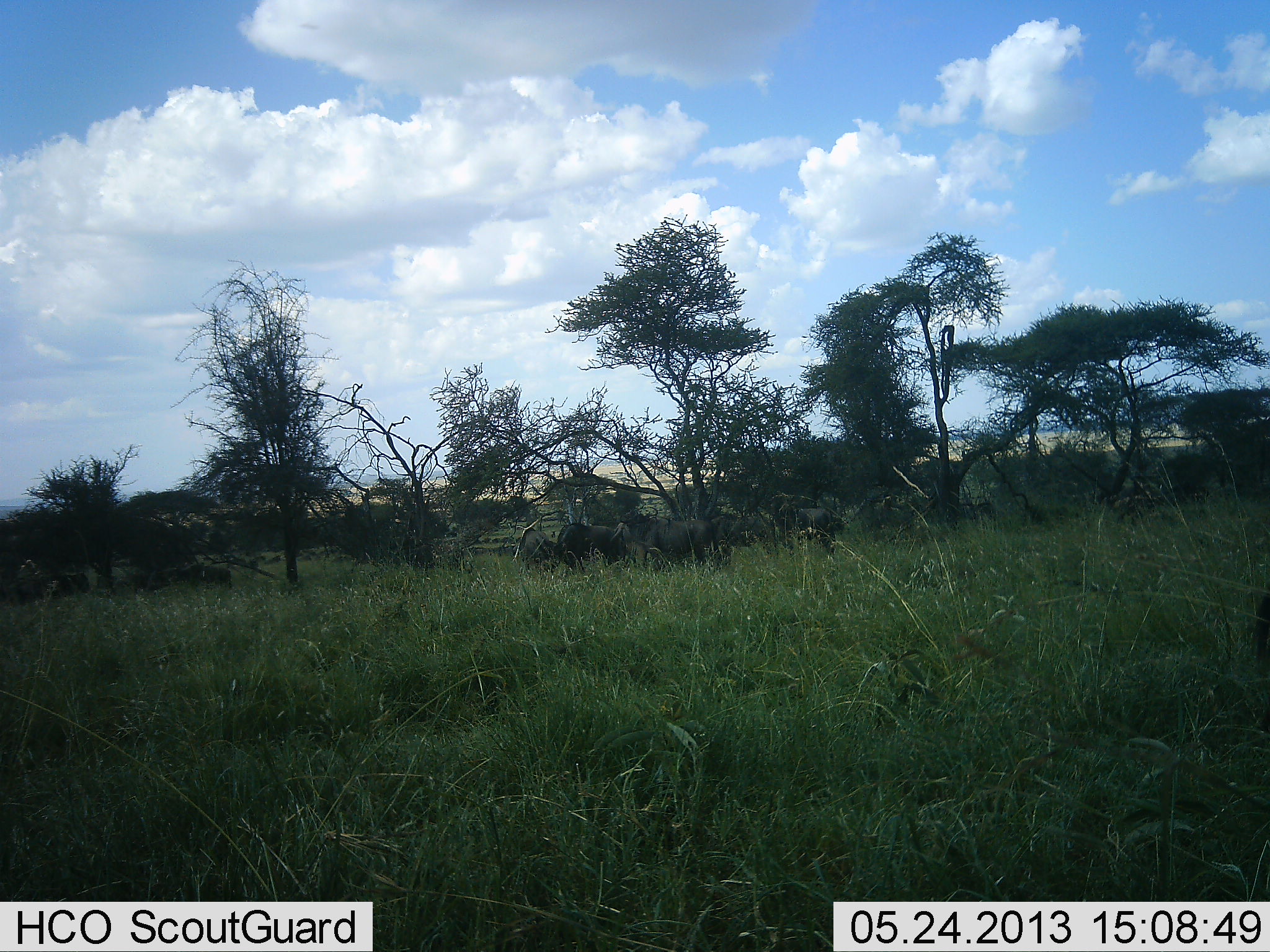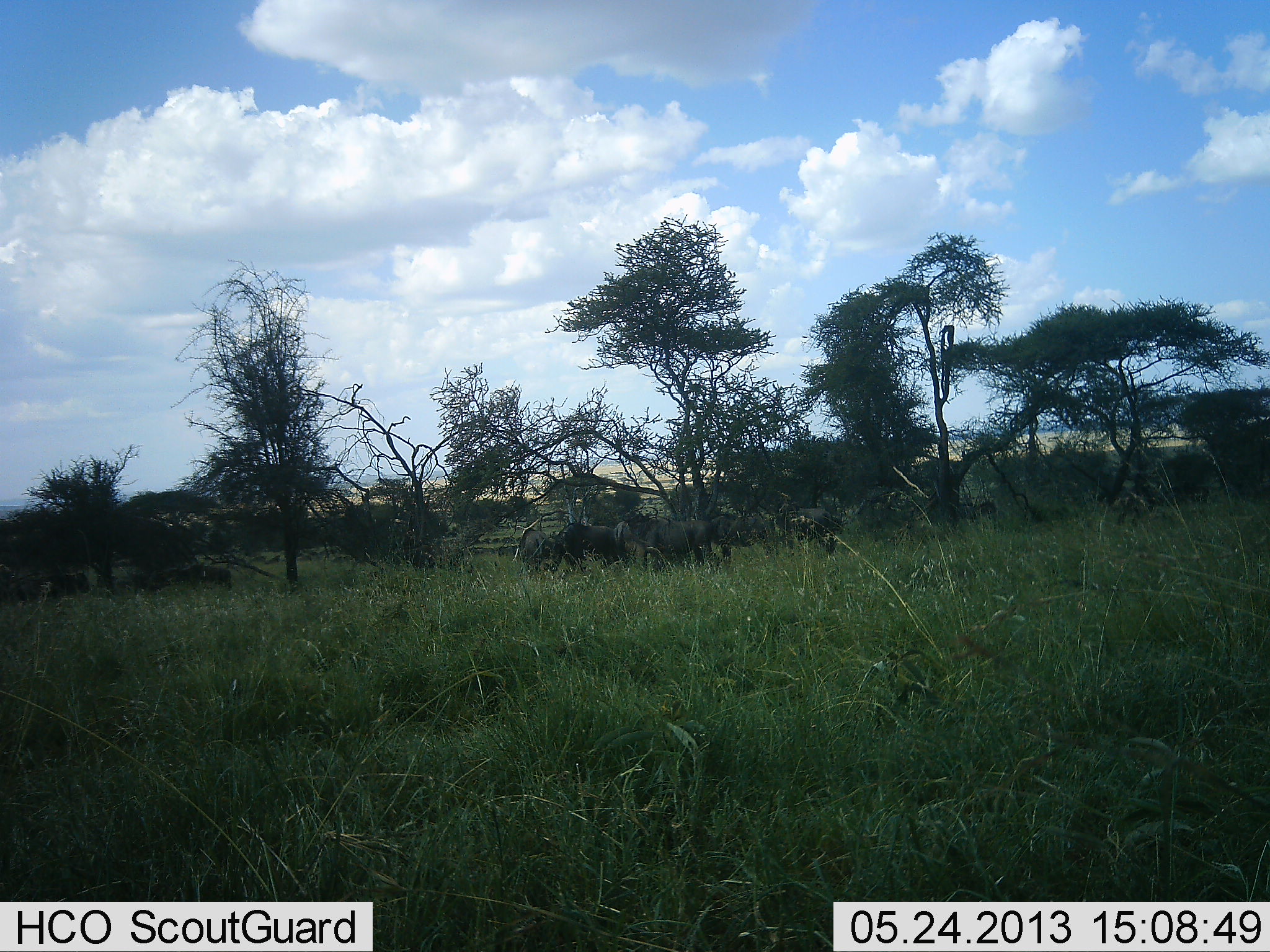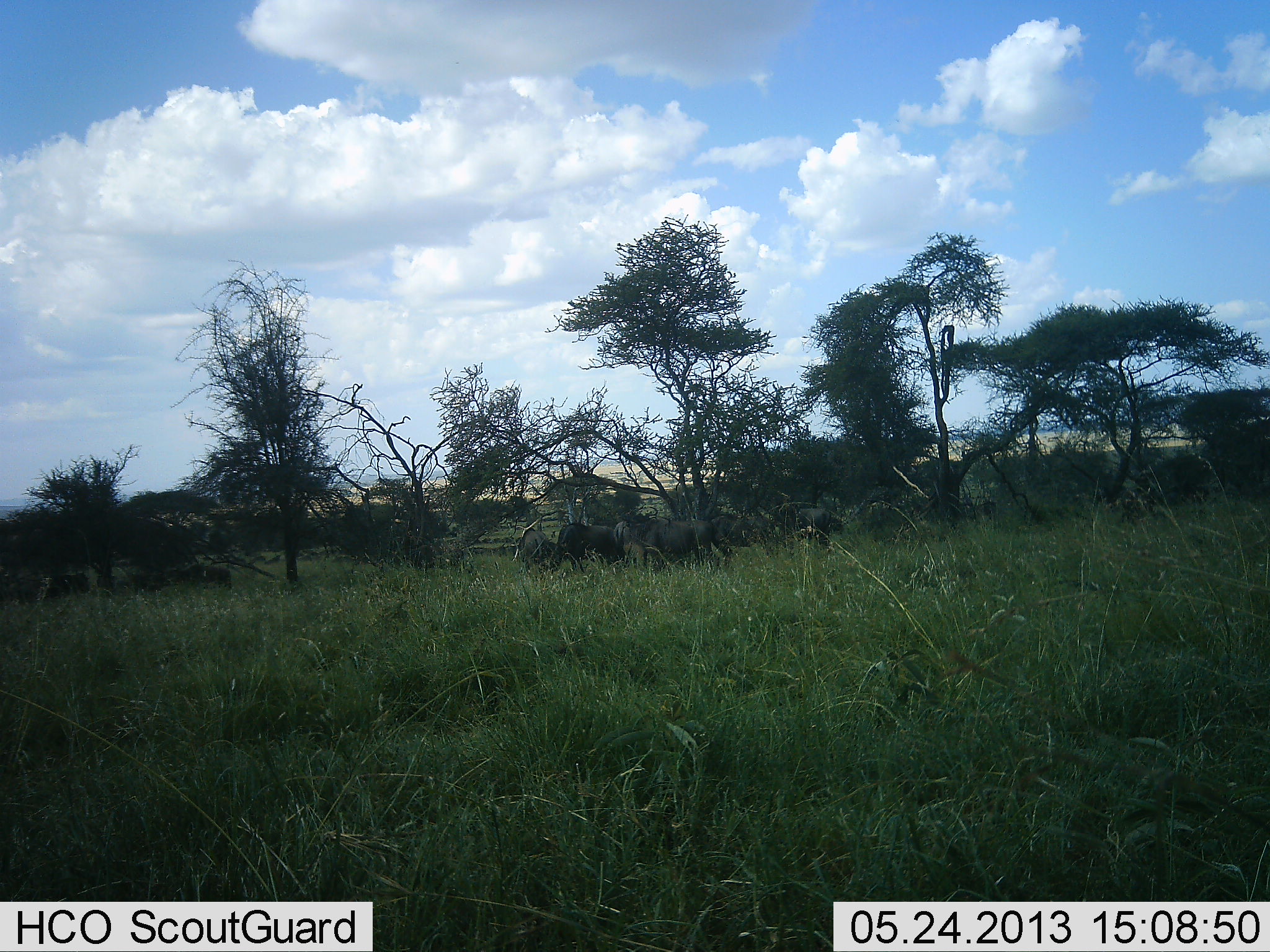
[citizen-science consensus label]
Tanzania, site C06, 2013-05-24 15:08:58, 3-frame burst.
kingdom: Animalia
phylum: Chordata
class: Mammalia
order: Artiodactyla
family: Bovidae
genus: Connochaetes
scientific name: Connochaetes taurinus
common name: blue wildebeest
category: wildebeest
Wildebeest (blue wildebeest) (Connochaetes taurinus), count 7. Behavior (volunteer vote fractions): standing 75%, resting 6%, moving 0%, interacting 6%. Young present (vote fraction): 0%. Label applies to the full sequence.